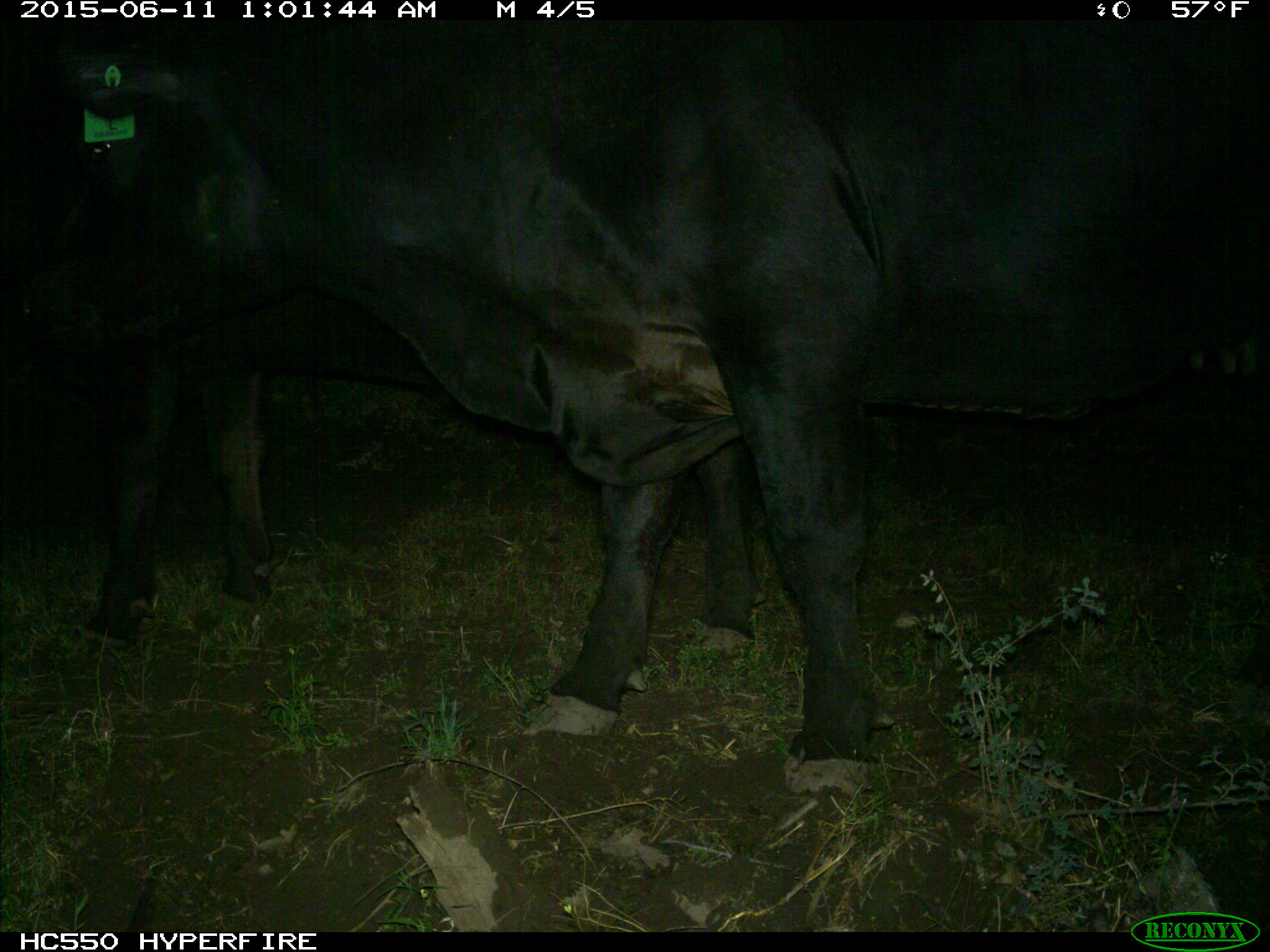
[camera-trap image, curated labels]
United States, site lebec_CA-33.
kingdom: Animalia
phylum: Chordata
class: Mammalia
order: Artiodactyla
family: Bovidae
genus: Bos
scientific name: Bos taurus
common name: domestic cow